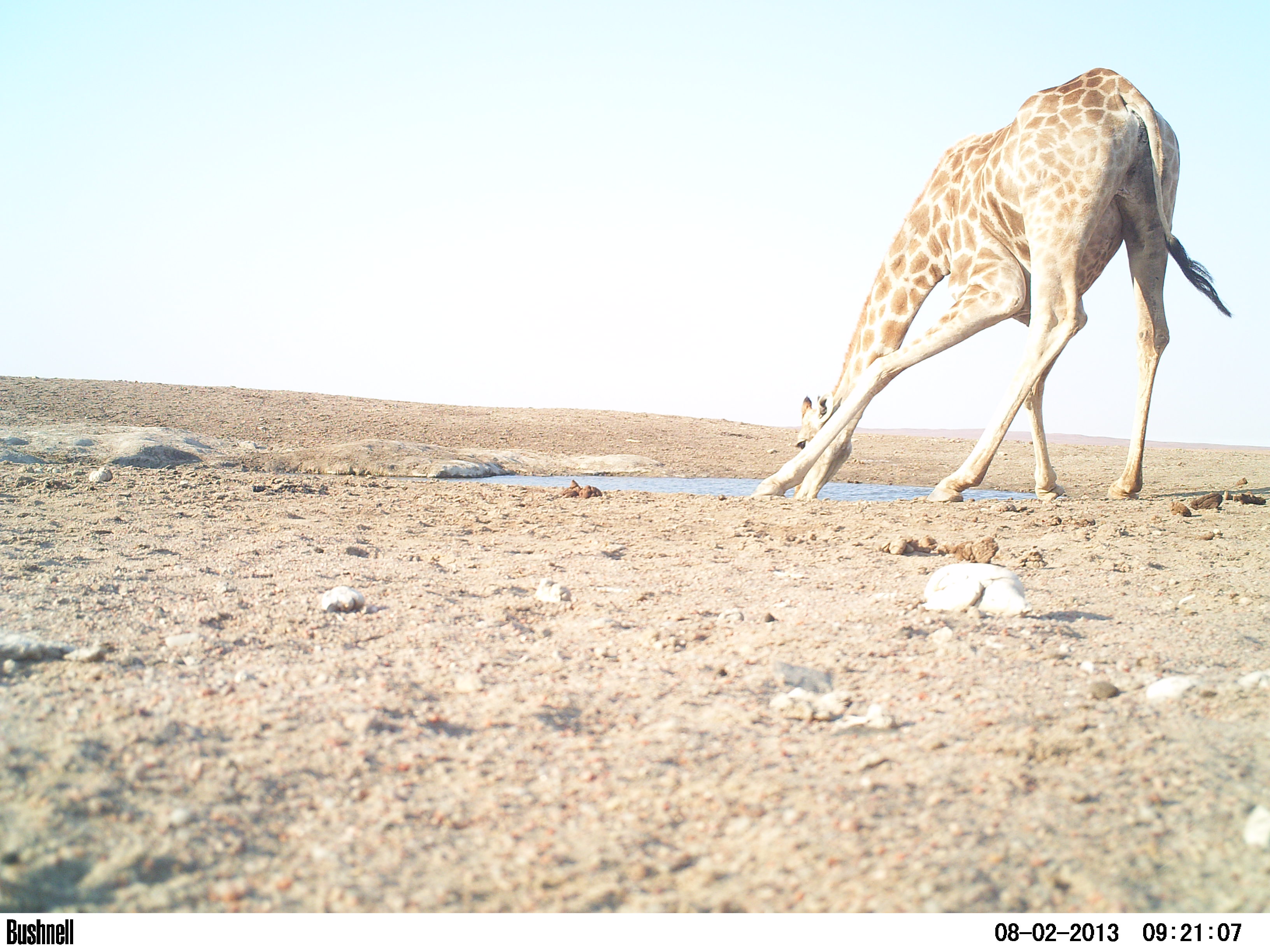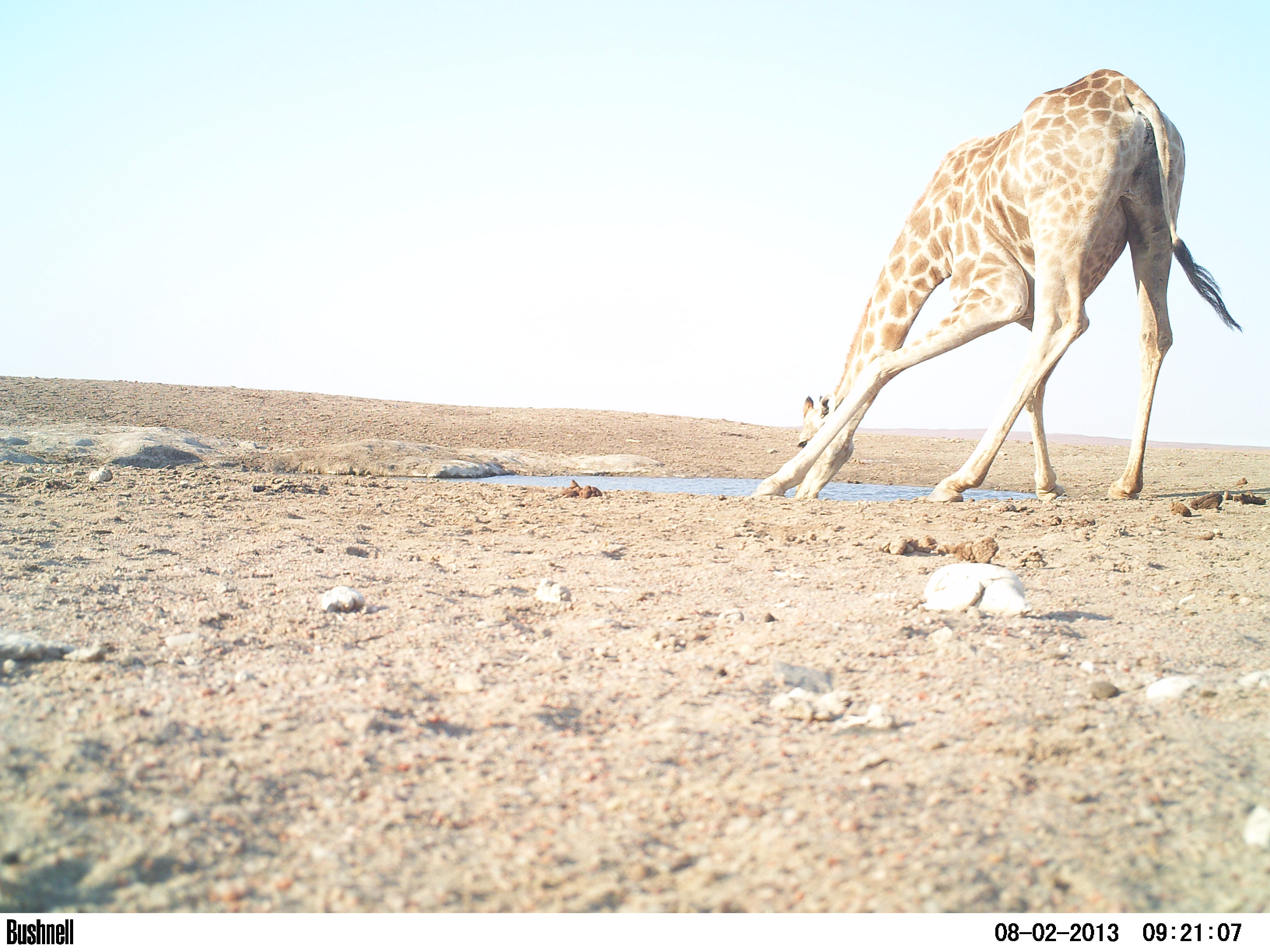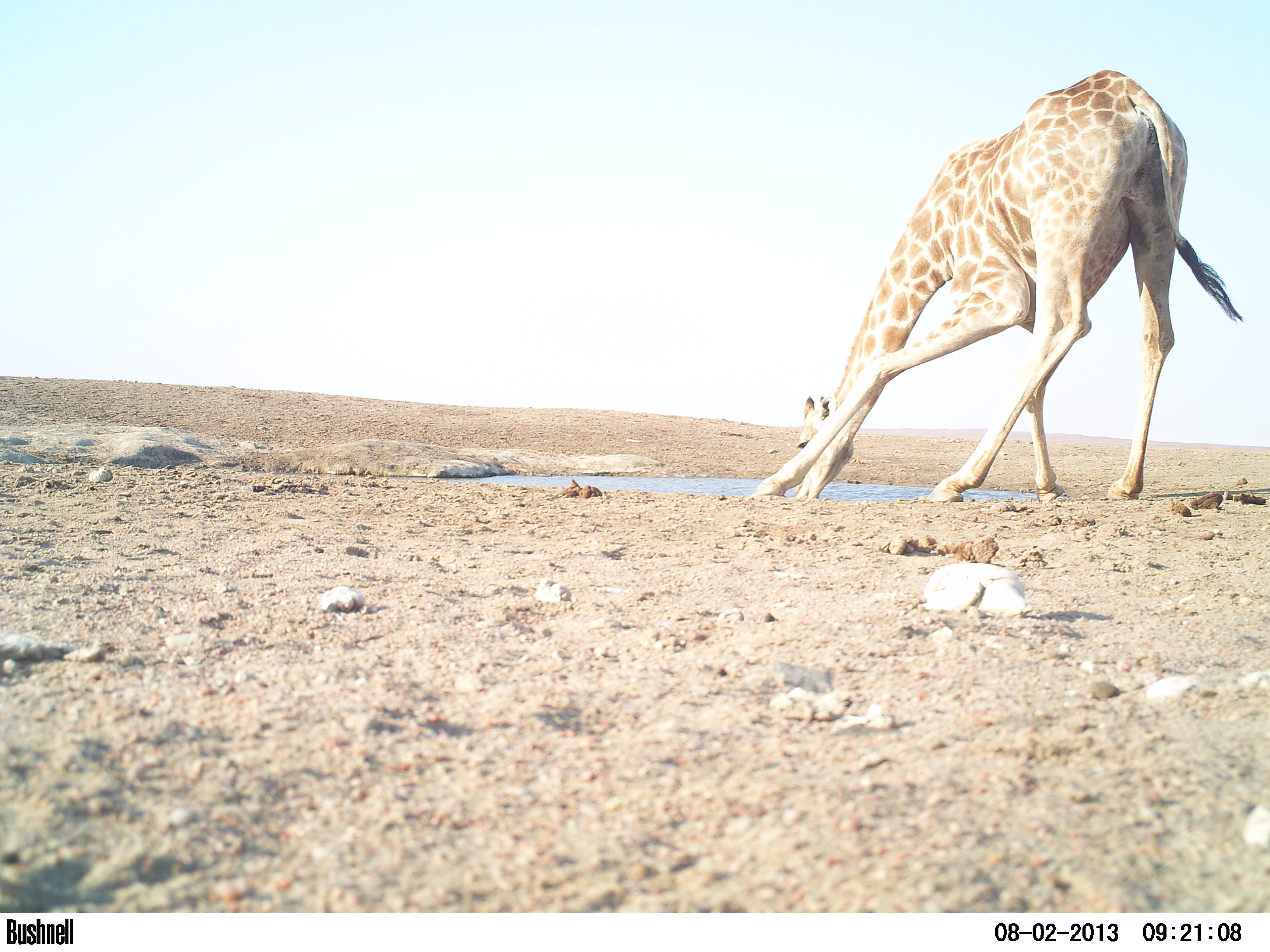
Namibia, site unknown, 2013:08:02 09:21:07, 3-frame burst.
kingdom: Animalia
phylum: Chordata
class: Mammalia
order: Artiodactyla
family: Giraffidae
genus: Giraffa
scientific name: Giraffa camelopardalis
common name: giraffe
Giraffa camelopardalis (giraffe).